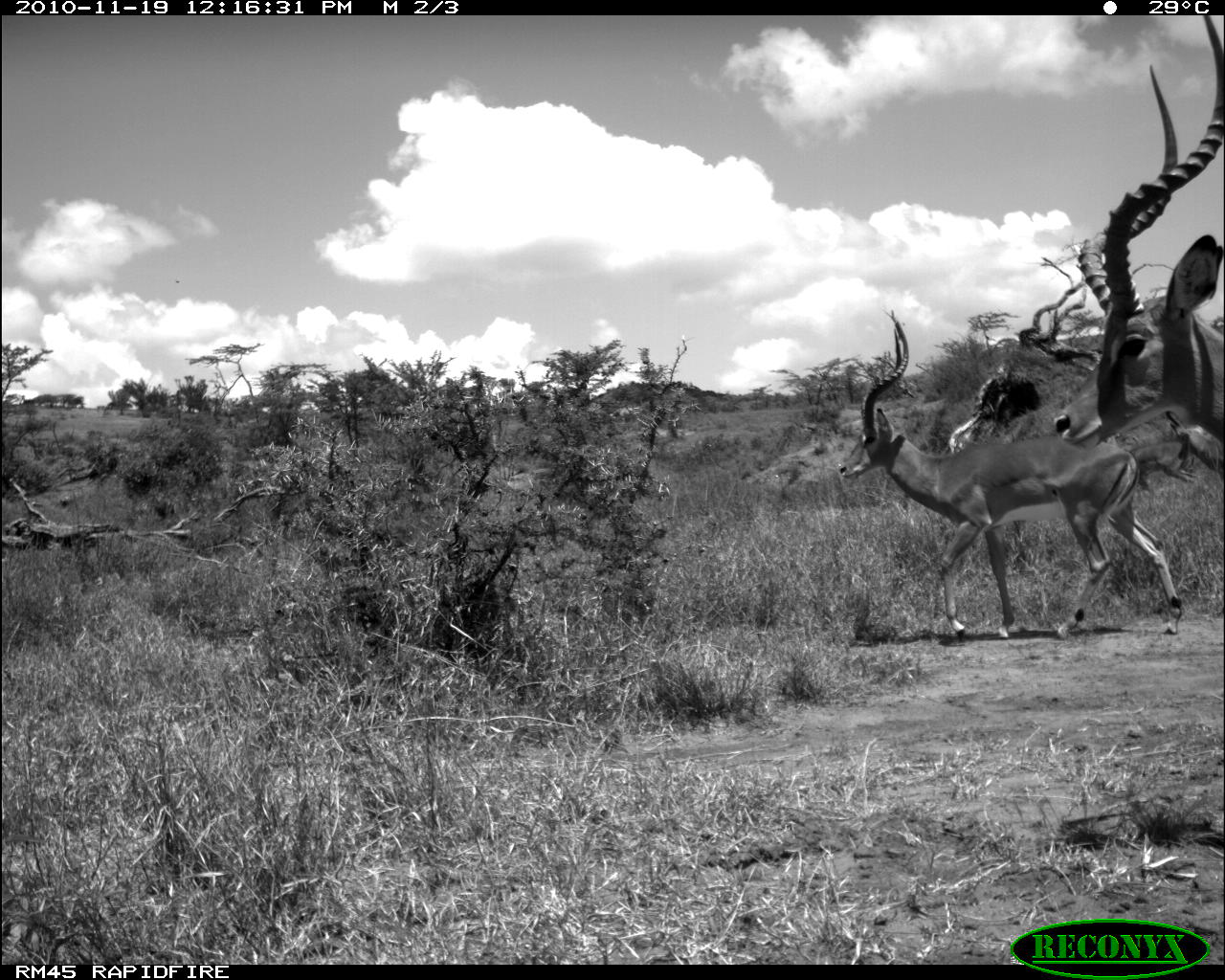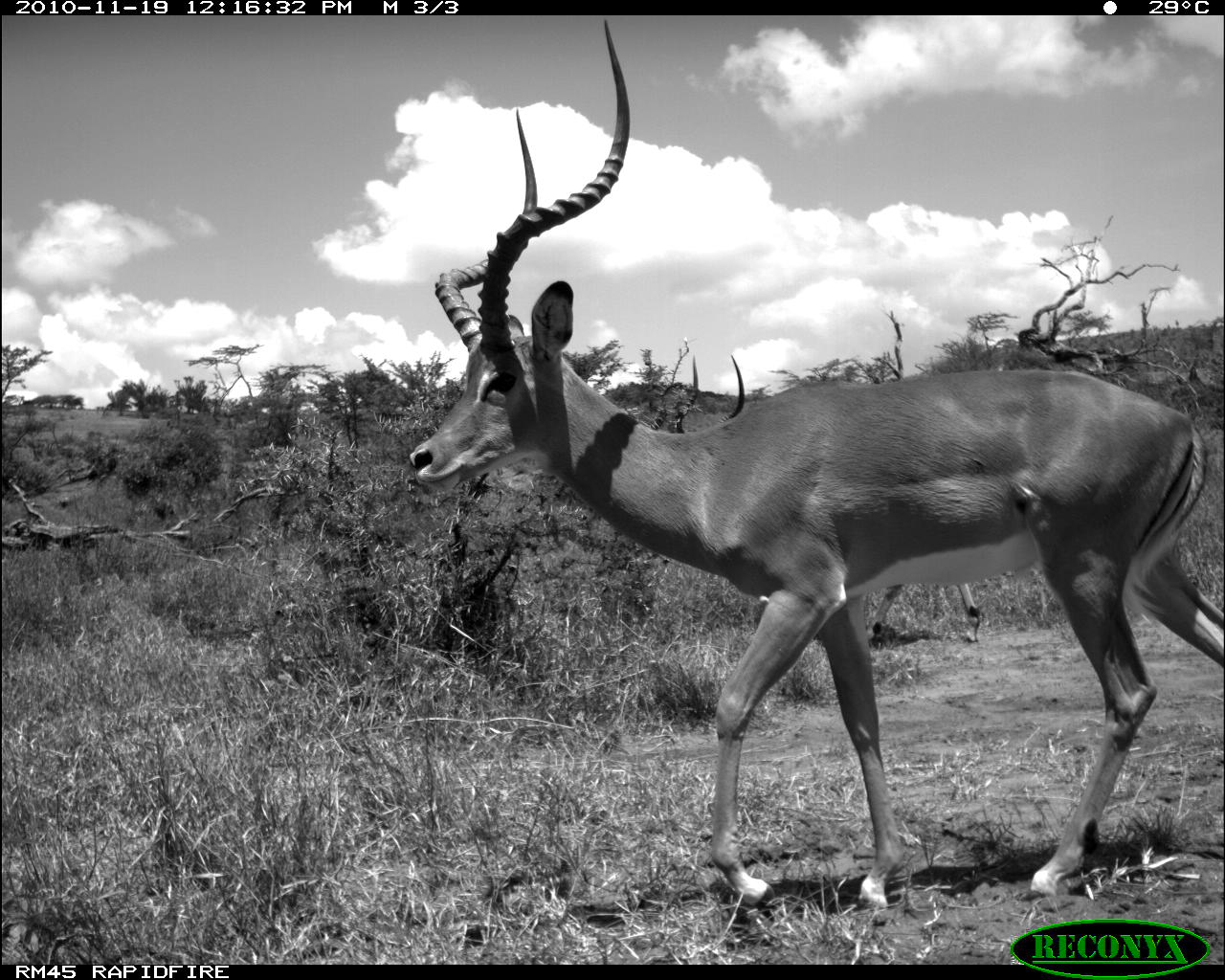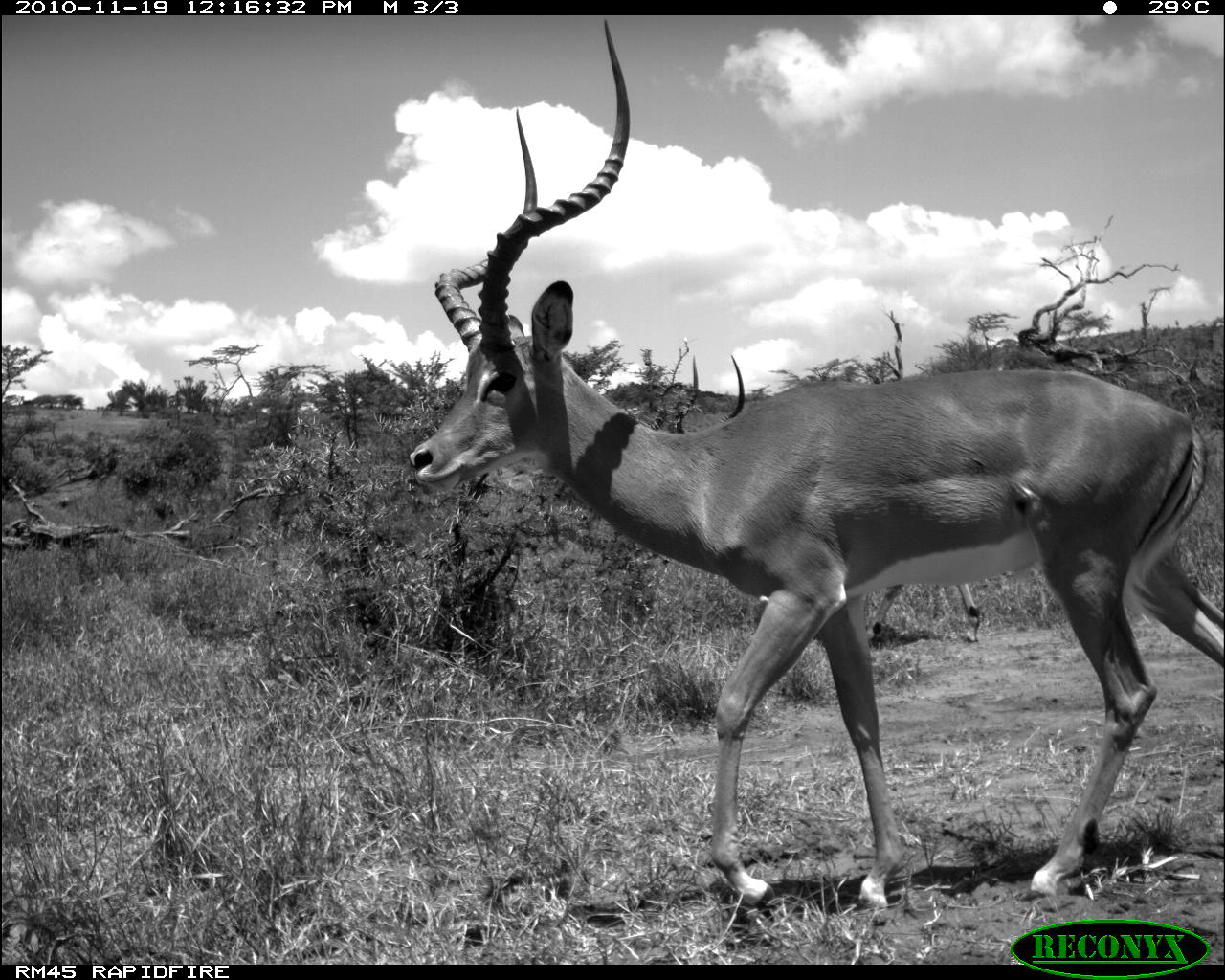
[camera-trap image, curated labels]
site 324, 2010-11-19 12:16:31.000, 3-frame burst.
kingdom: Animalia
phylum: Chordata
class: Mammalia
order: Perissodactyla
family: Equidae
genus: Equus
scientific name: Equus quagga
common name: plains zebra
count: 1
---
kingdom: Animalia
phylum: Chordata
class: Mammalia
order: Artiodactyla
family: Bovidae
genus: Aepyceros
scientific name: Aepyceros melampus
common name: impala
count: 2